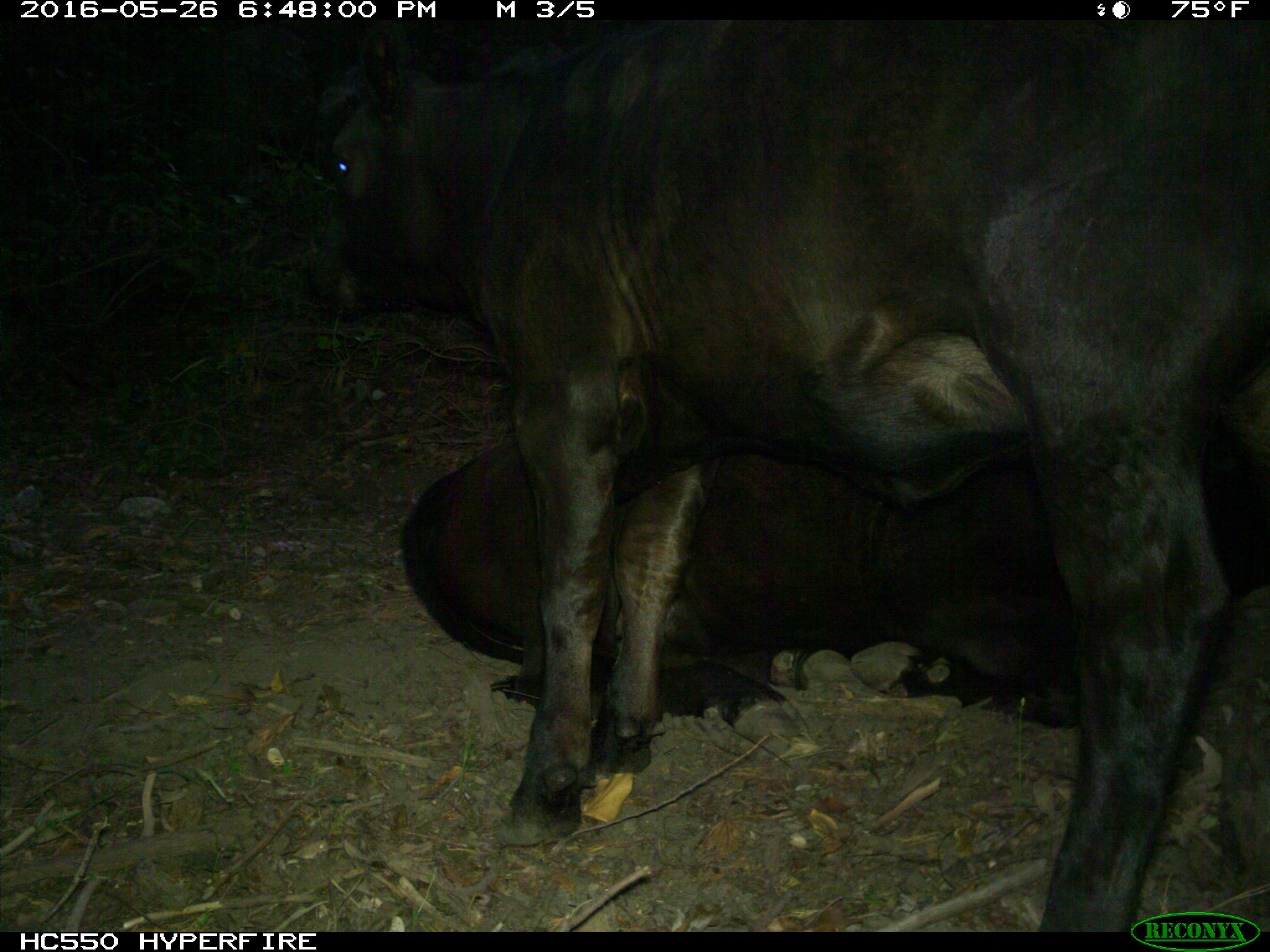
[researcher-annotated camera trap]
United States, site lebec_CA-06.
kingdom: Animalia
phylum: Chordata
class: Mammalia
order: Artiodactyla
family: Bovidae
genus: Bos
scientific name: Bos taurus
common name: domestic cow